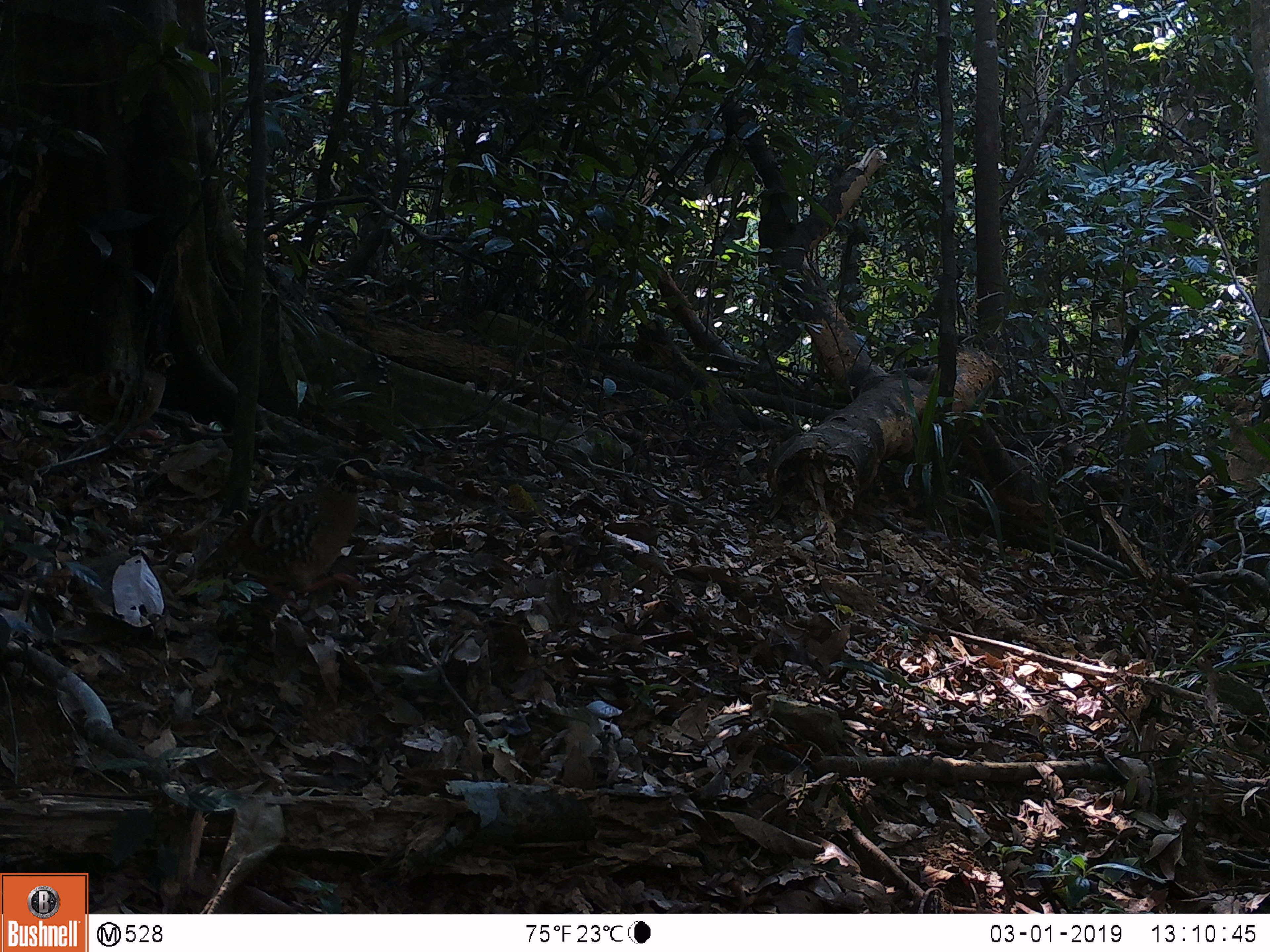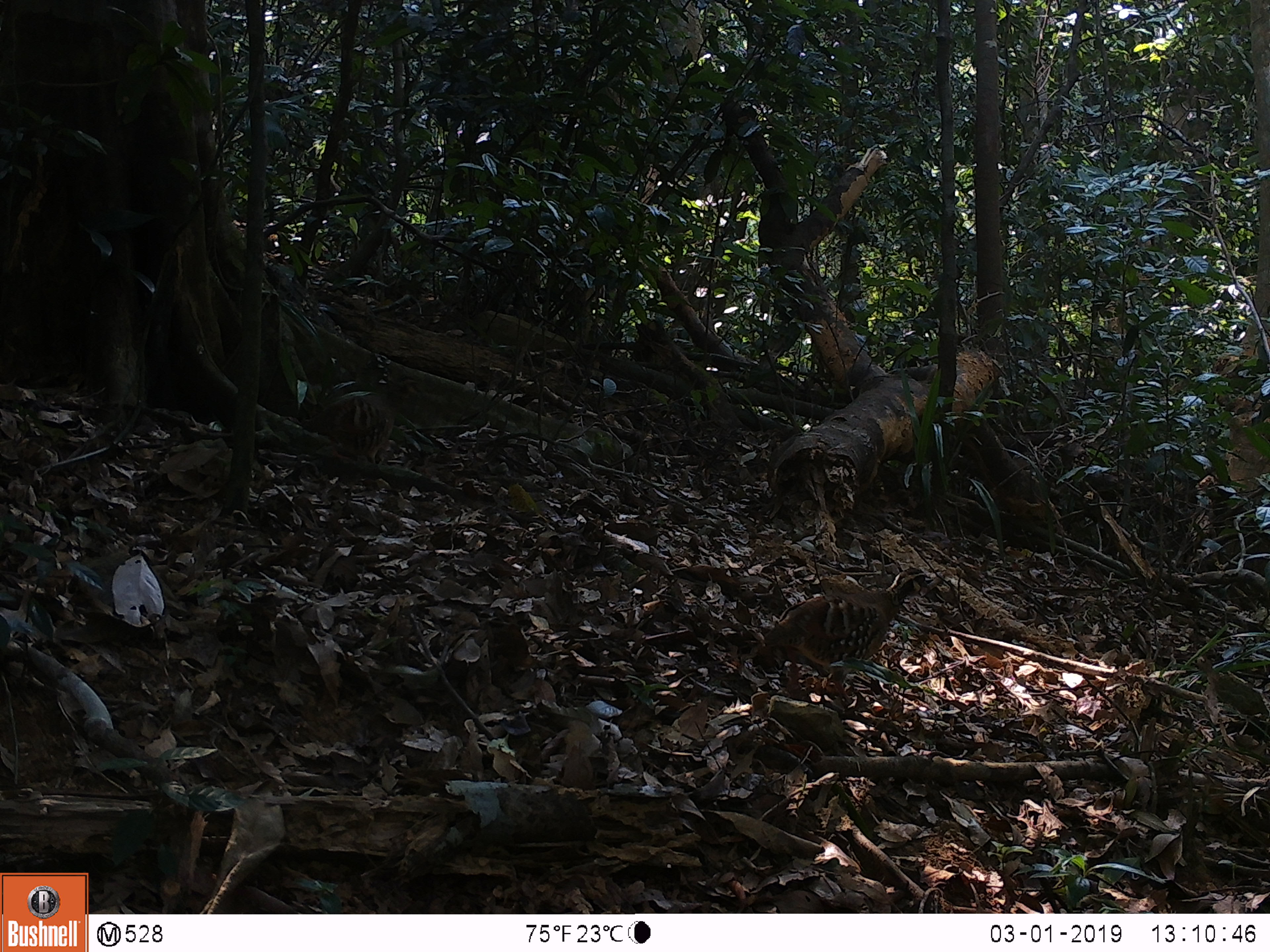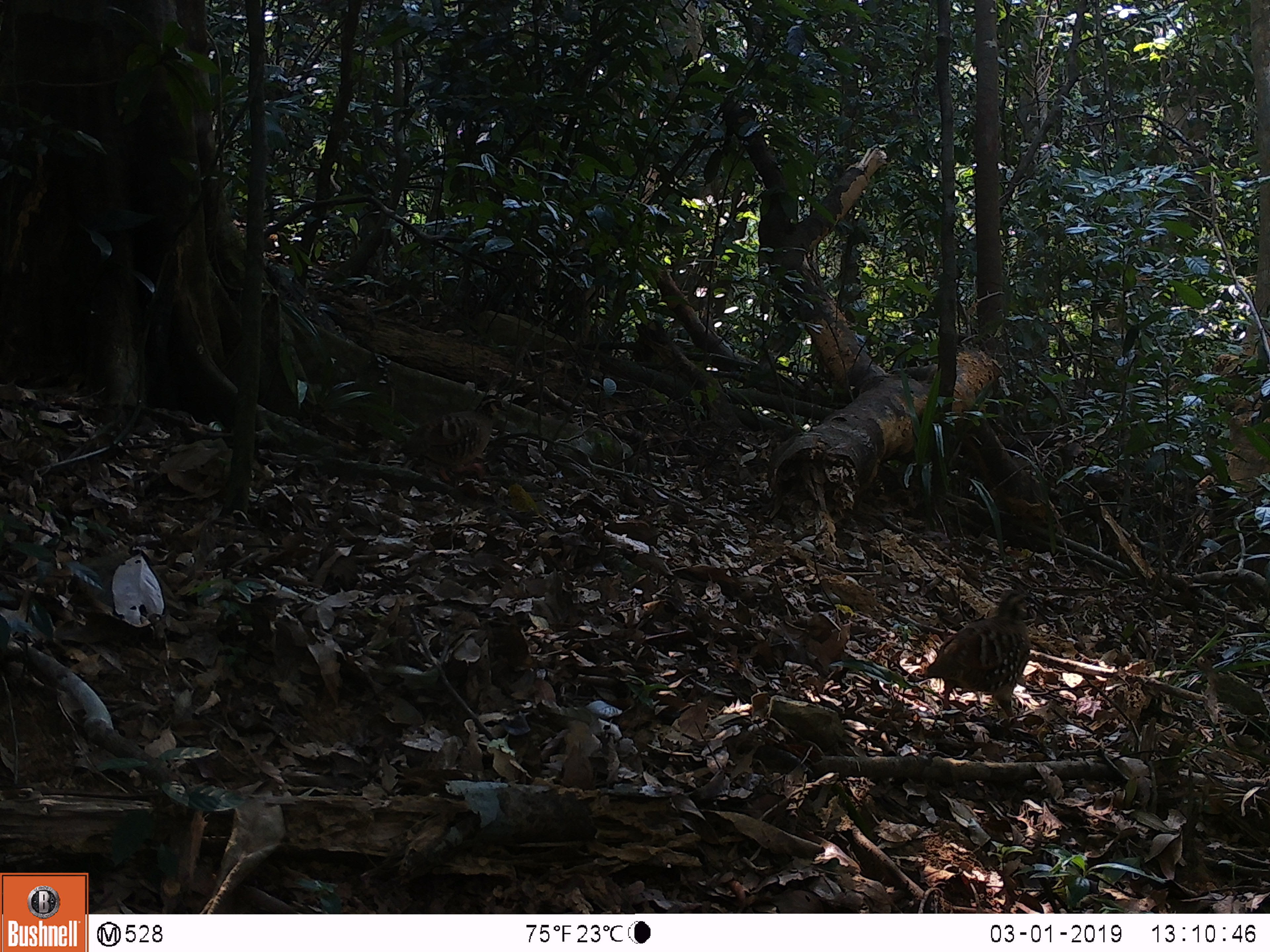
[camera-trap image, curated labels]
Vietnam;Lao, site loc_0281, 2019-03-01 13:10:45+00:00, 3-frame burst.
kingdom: Animalia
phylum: Chordata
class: Aves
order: Galliformes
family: Phasianidae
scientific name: Phasianidae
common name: partridge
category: unidentified partridge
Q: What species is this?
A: Unidentified partridge (partridge) (Phasianidae).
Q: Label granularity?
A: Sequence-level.